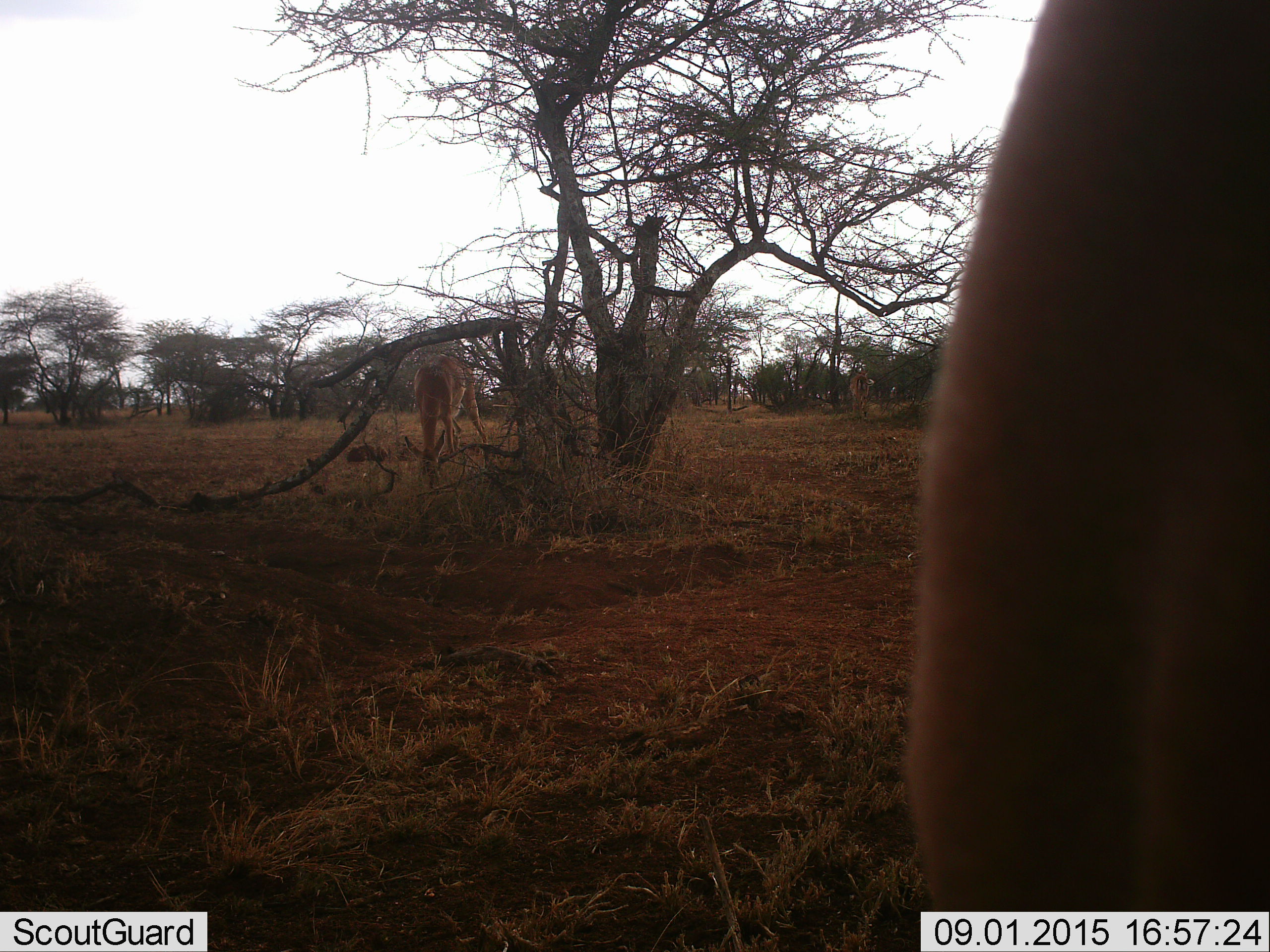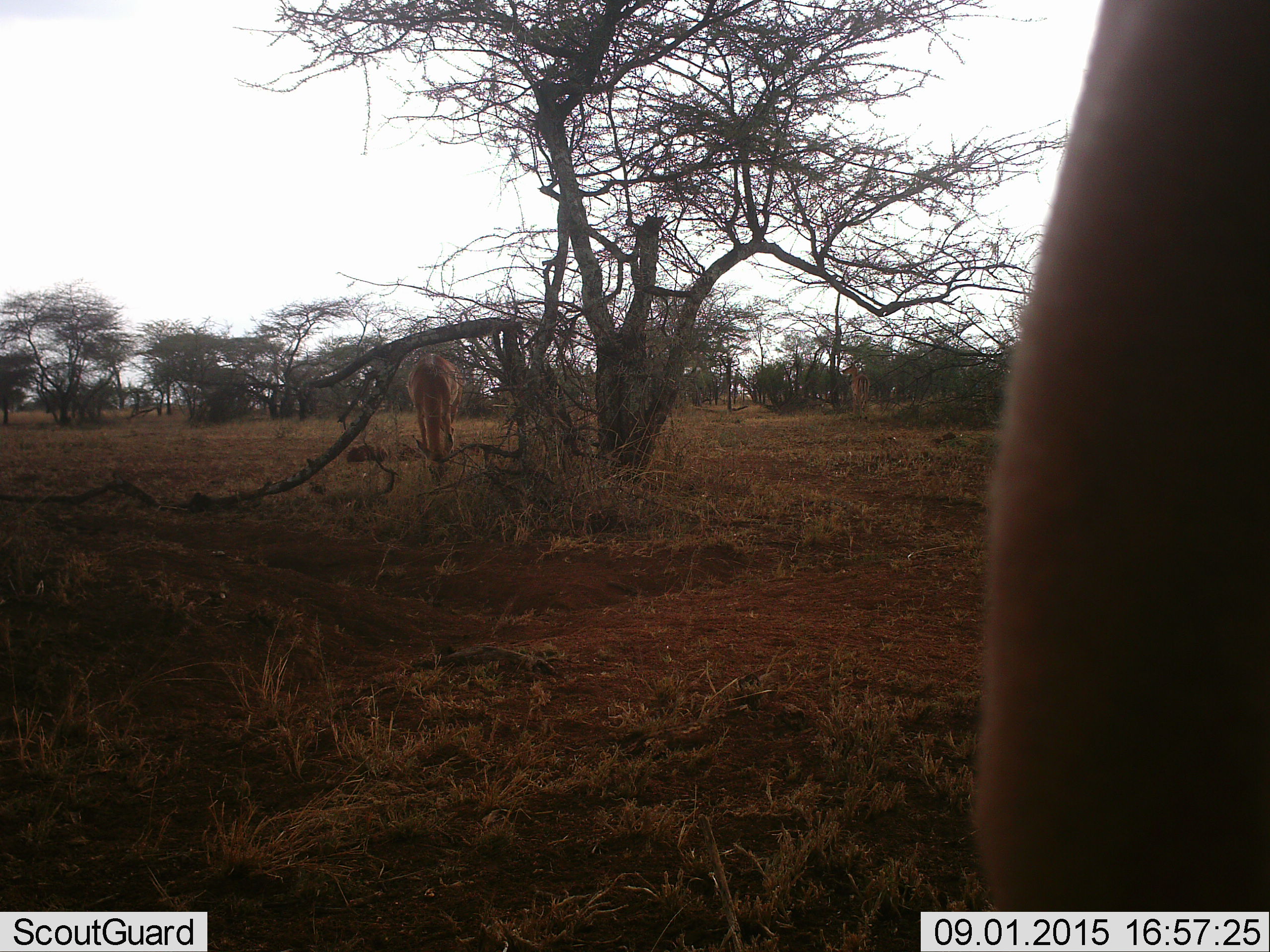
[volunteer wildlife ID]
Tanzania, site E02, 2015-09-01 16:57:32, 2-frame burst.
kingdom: Animalia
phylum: Chordata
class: Mammalia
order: Artiodactyla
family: Bovidae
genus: Aepyceros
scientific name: Aepyceros melampus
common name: impala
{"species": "impala (Aepyceros melampus)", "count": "3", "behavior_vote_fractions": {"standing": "53%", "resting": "0%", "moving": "7%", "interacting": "0%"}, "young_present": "0%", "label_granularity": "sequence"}